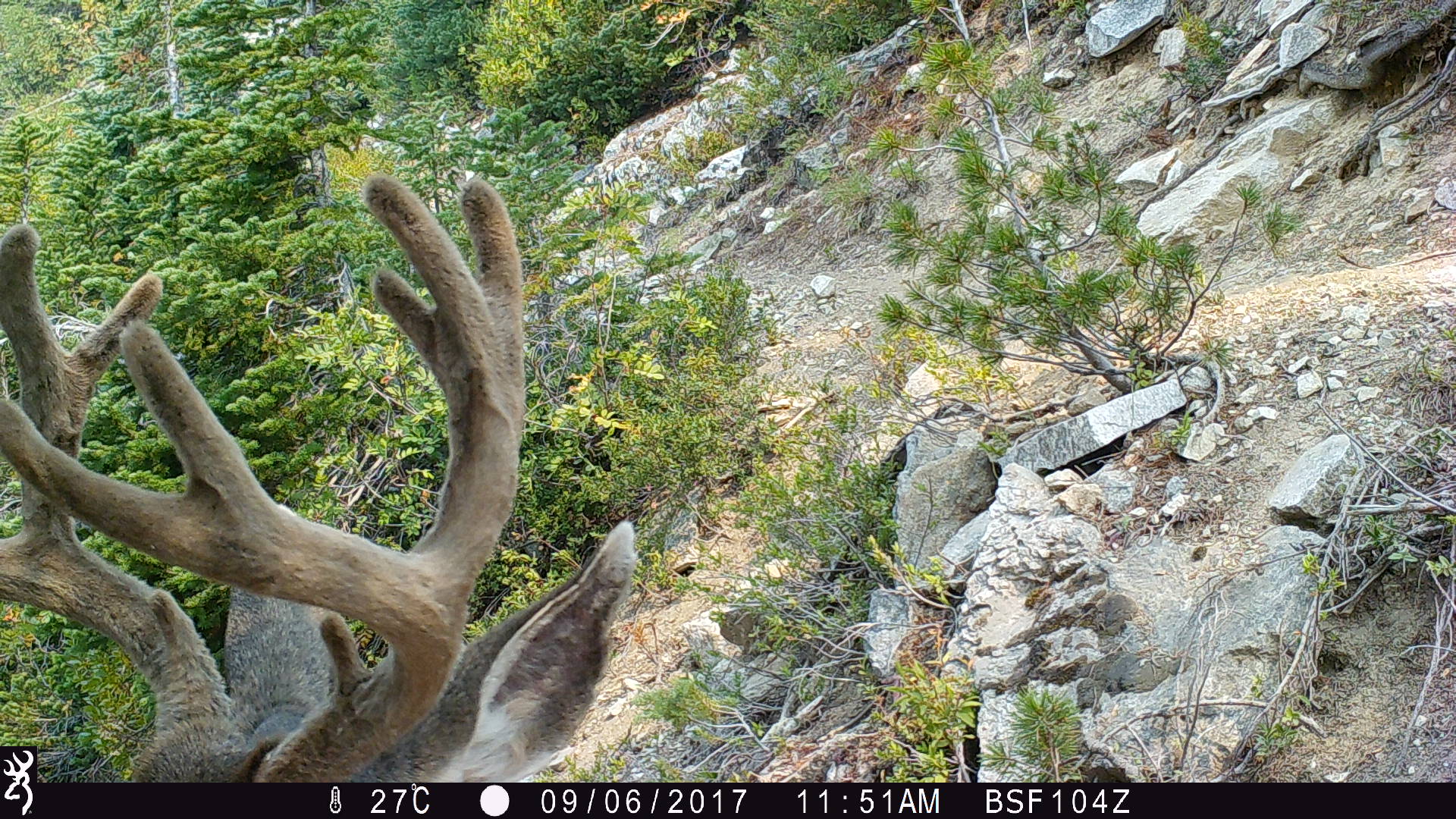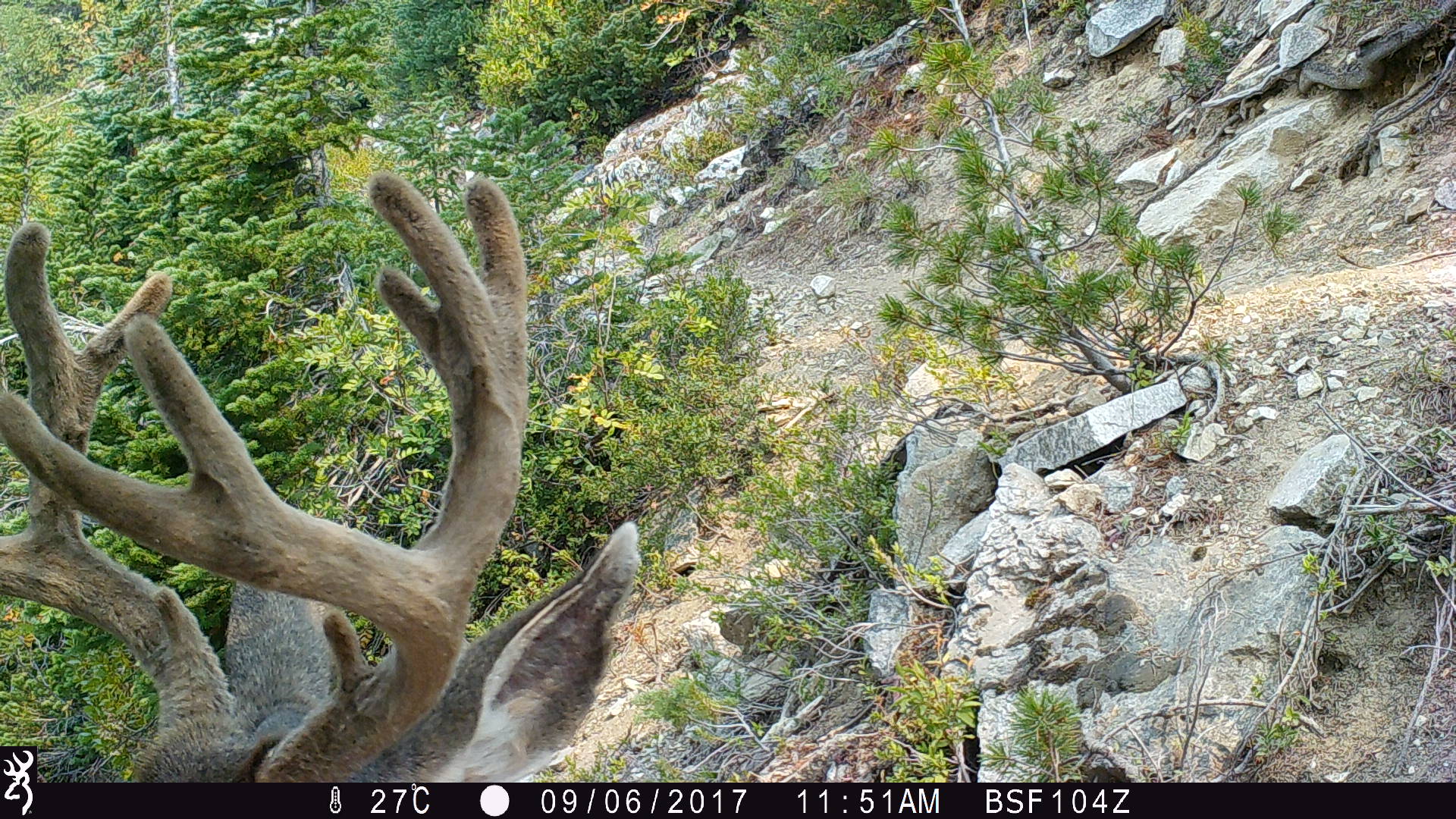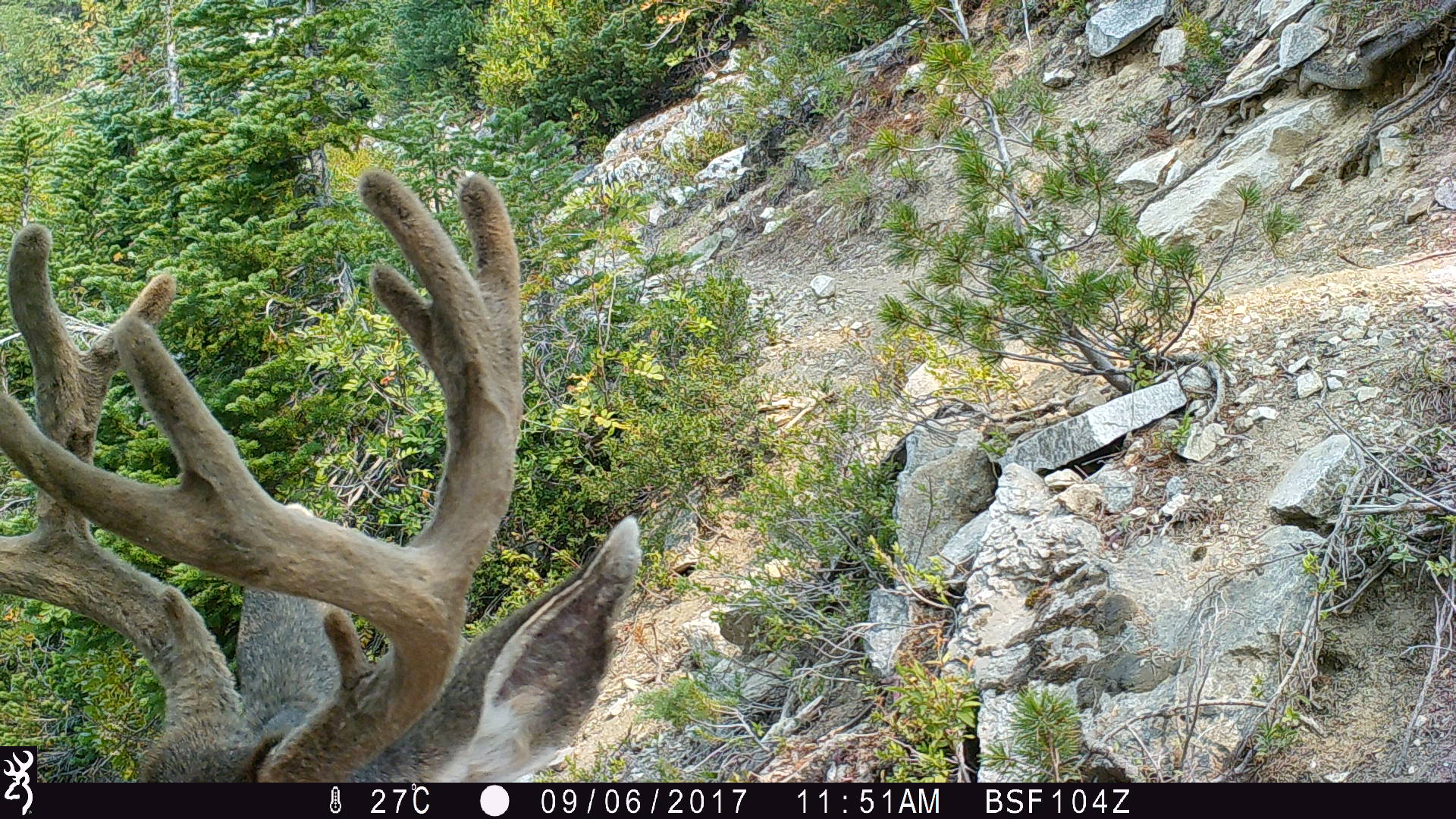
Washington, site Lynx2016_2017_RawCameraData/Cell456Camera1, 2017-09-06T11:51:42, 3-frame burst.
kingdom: Animalia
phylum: Chordata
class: Mammalia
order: Artiodactyla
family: Cervidae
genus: Odocoileus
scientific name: Odocoileus hemionus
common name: mule deer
Odocoileus hemionus (mule deer). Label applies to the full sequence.